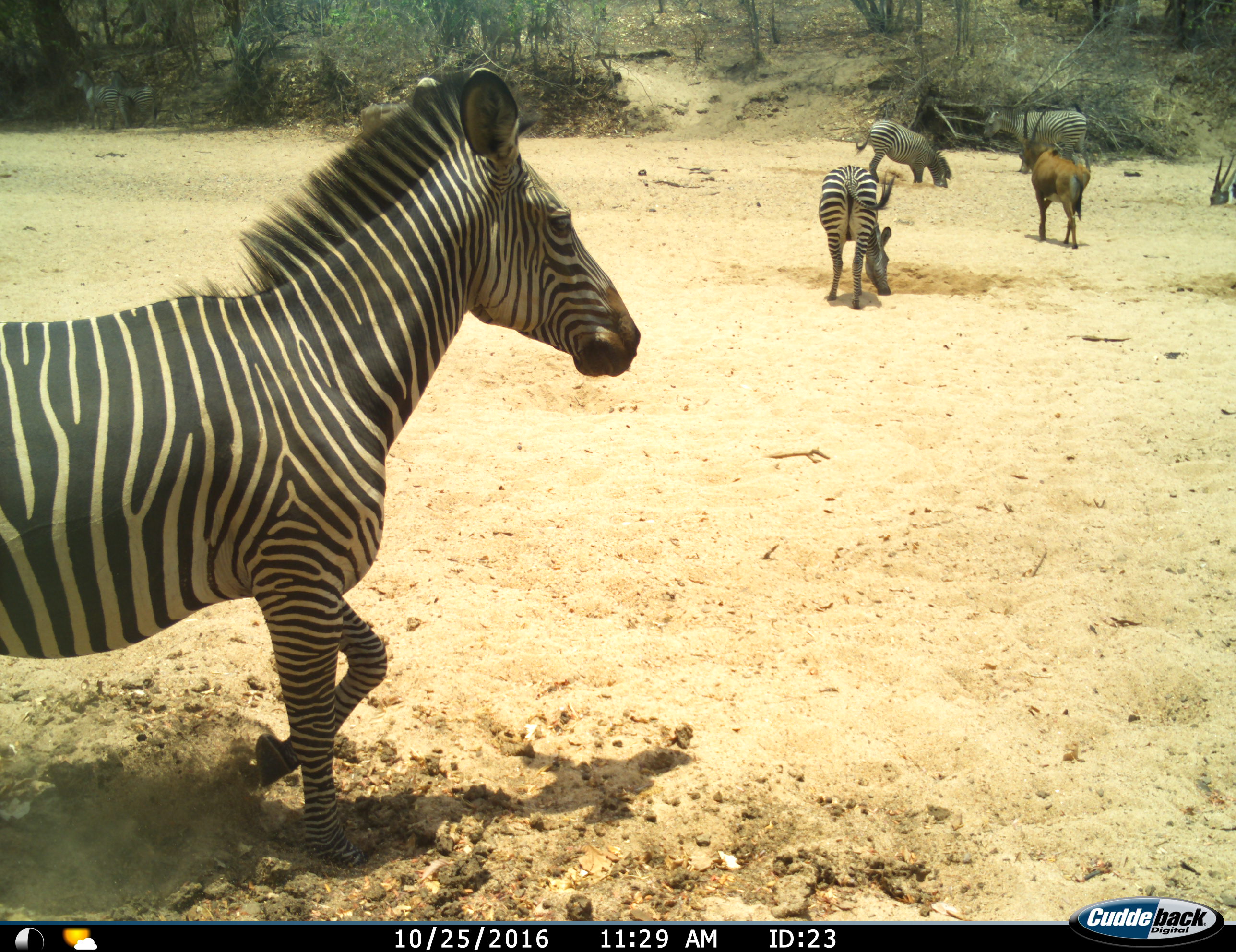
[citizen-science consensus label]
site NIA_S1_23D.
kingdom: Animalia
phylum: Chordata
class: Mammalia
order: Artiodactyla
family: Bovidae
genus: Hippotragus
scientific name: Hippotragus niger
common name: sable antelope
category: sable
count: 2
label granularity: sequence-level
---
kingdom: Animalia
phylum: Chordata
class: Mammalia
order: Perissodactyla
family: Equidae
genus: Equus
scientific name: Equus quagga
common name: plains zebra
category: zebraplains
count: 4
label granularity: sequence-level